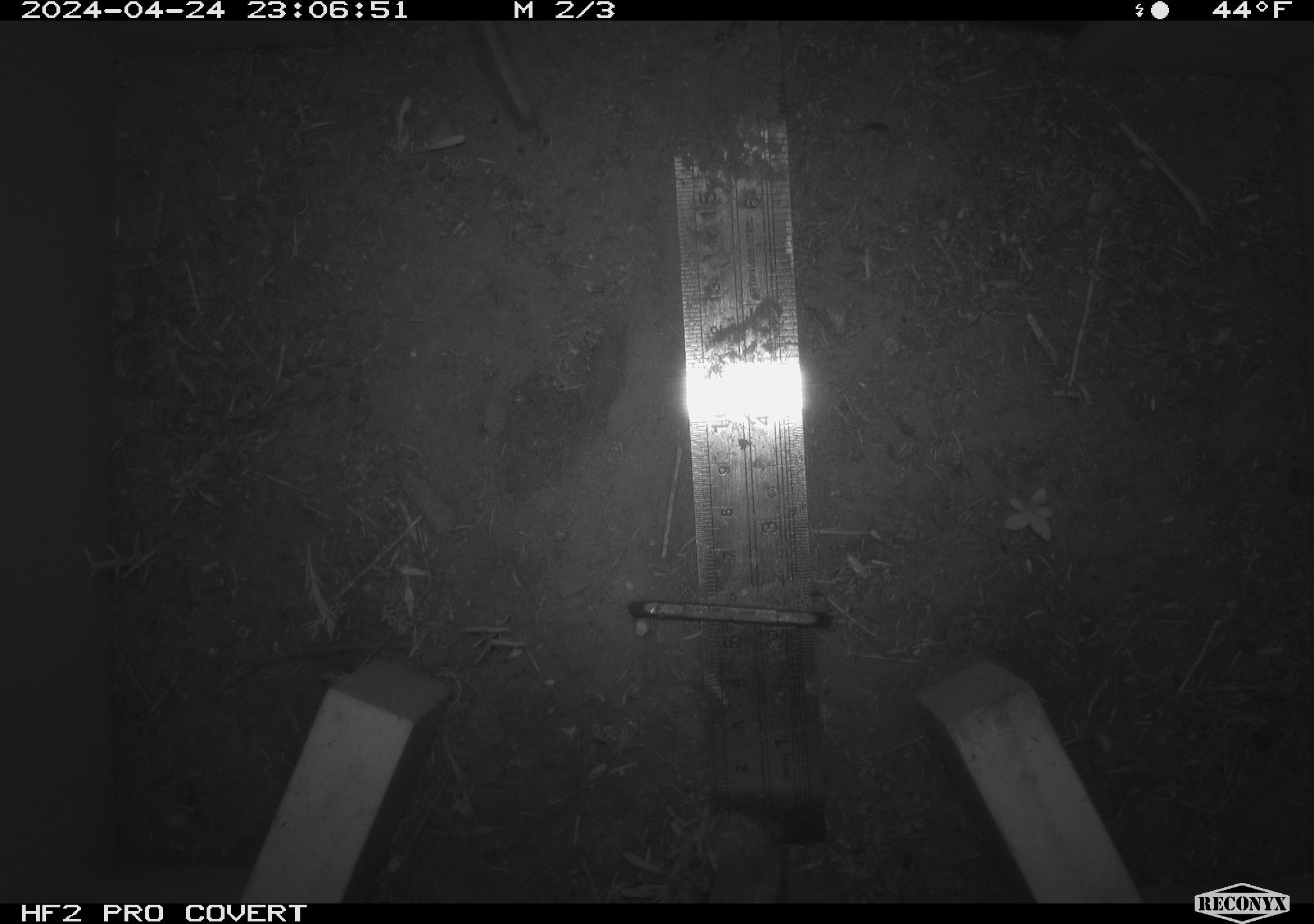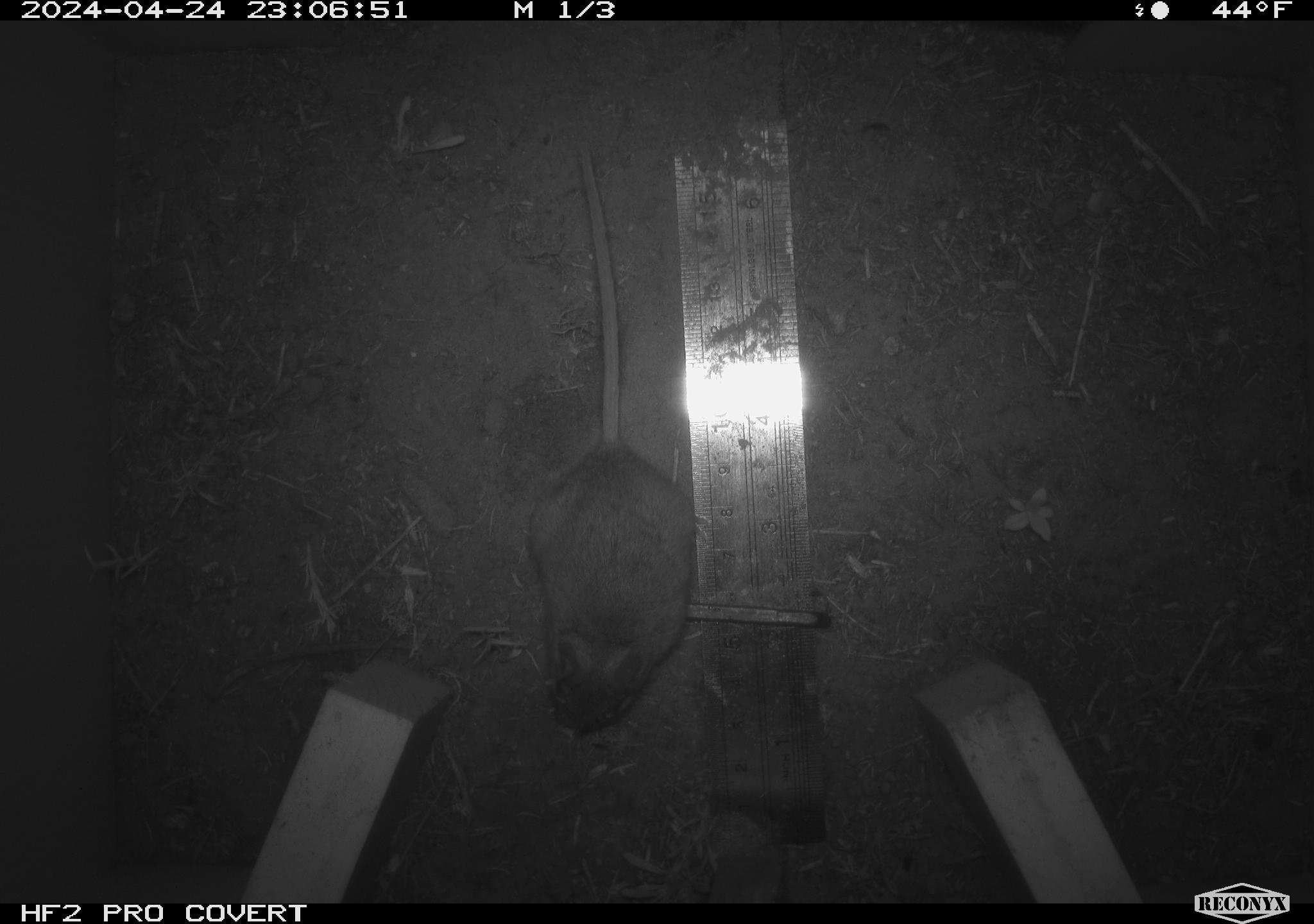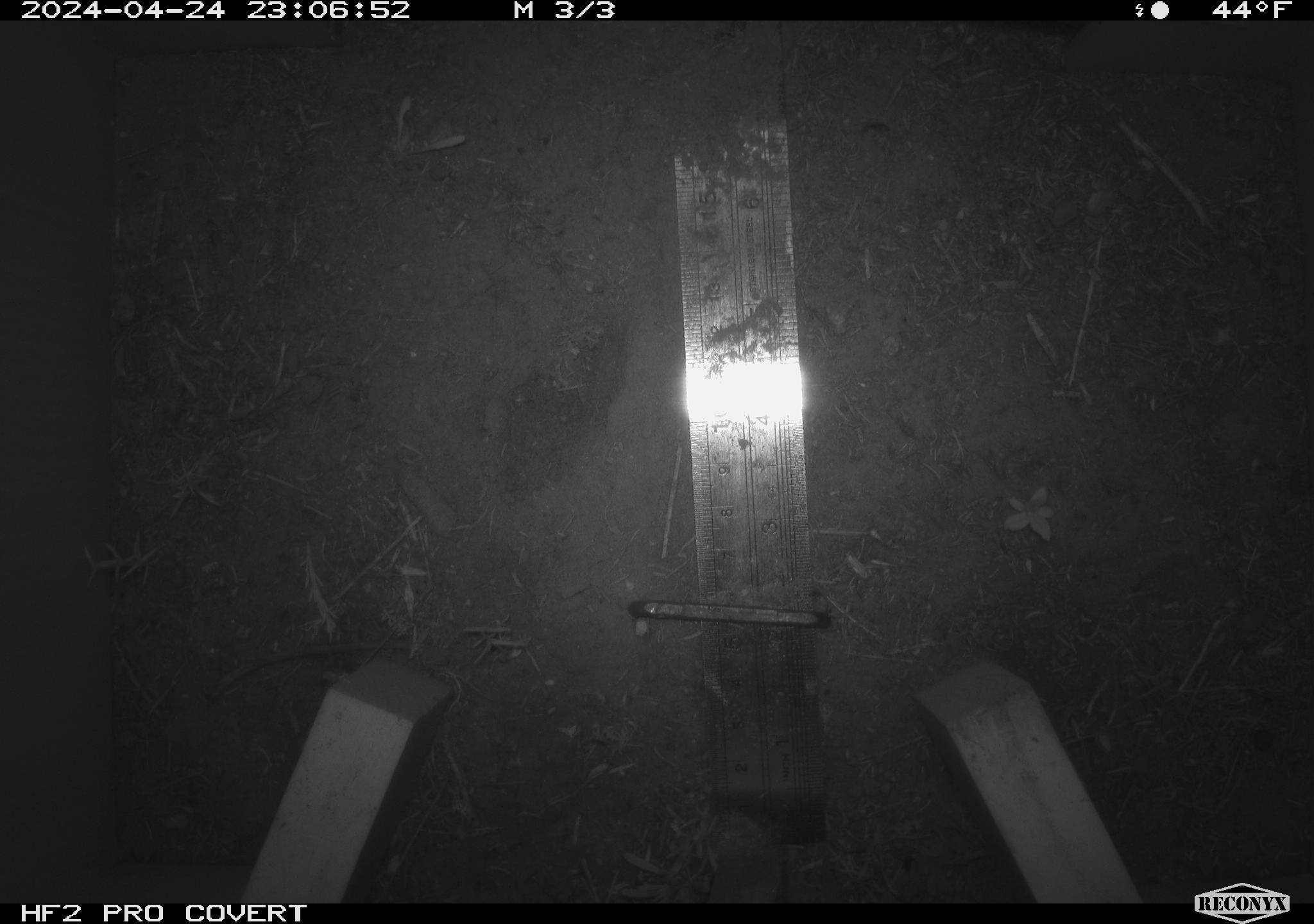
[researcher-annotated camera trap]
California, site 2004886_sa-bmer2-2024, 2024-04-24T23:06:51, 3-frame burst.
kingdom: Animalia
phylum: Chordata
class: Mammalia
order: Rodentia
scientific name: Rodentia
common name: mouse species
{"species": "mouse species (Rodentia)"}